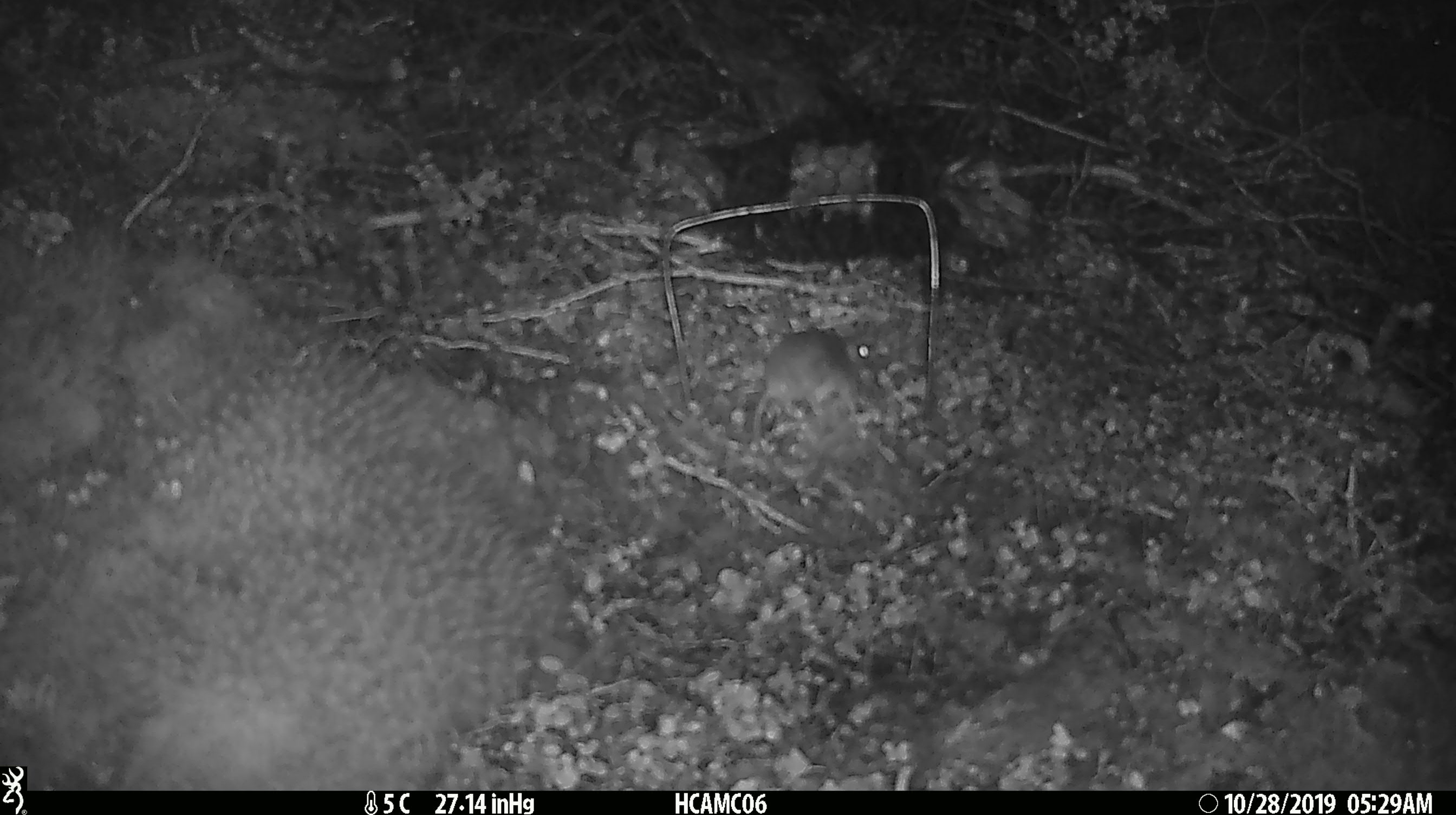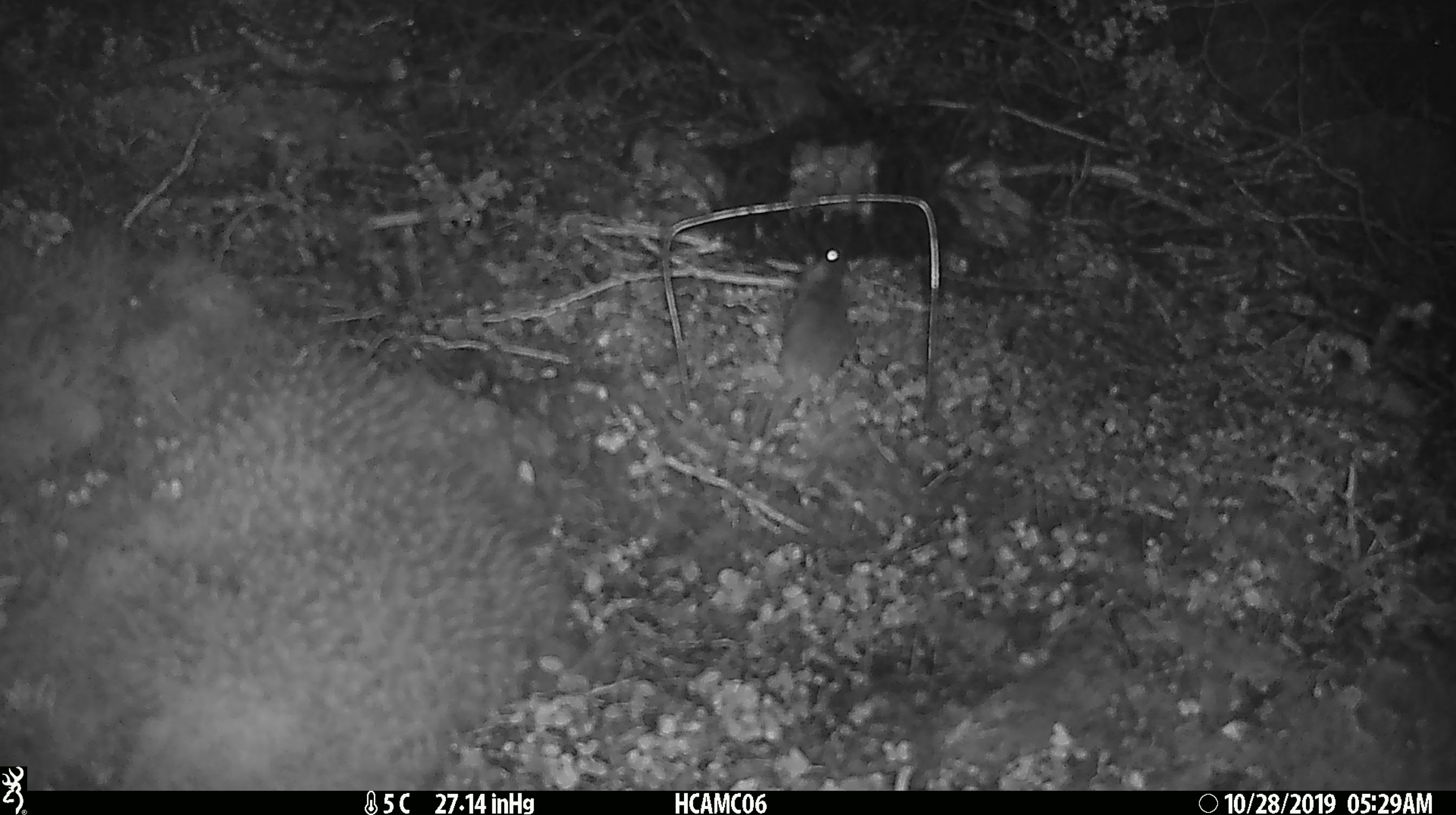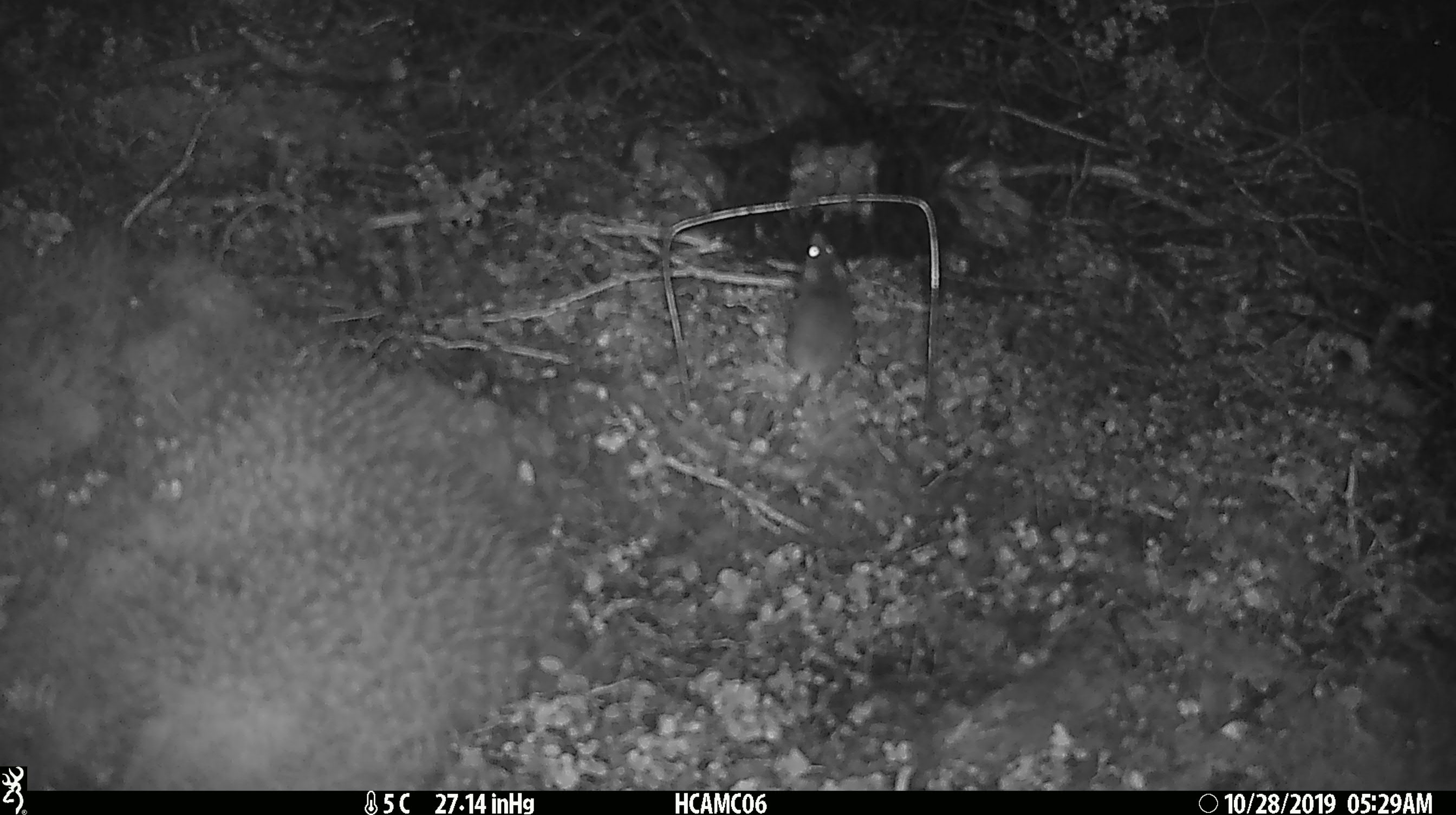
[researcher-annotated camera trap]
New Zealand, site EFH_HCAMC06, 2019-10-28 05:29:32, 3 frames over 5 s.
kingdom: Animalia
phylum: Chordata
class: Mammalia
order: Rodentia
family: Muridae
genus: Mus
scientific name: Mus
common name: mouse